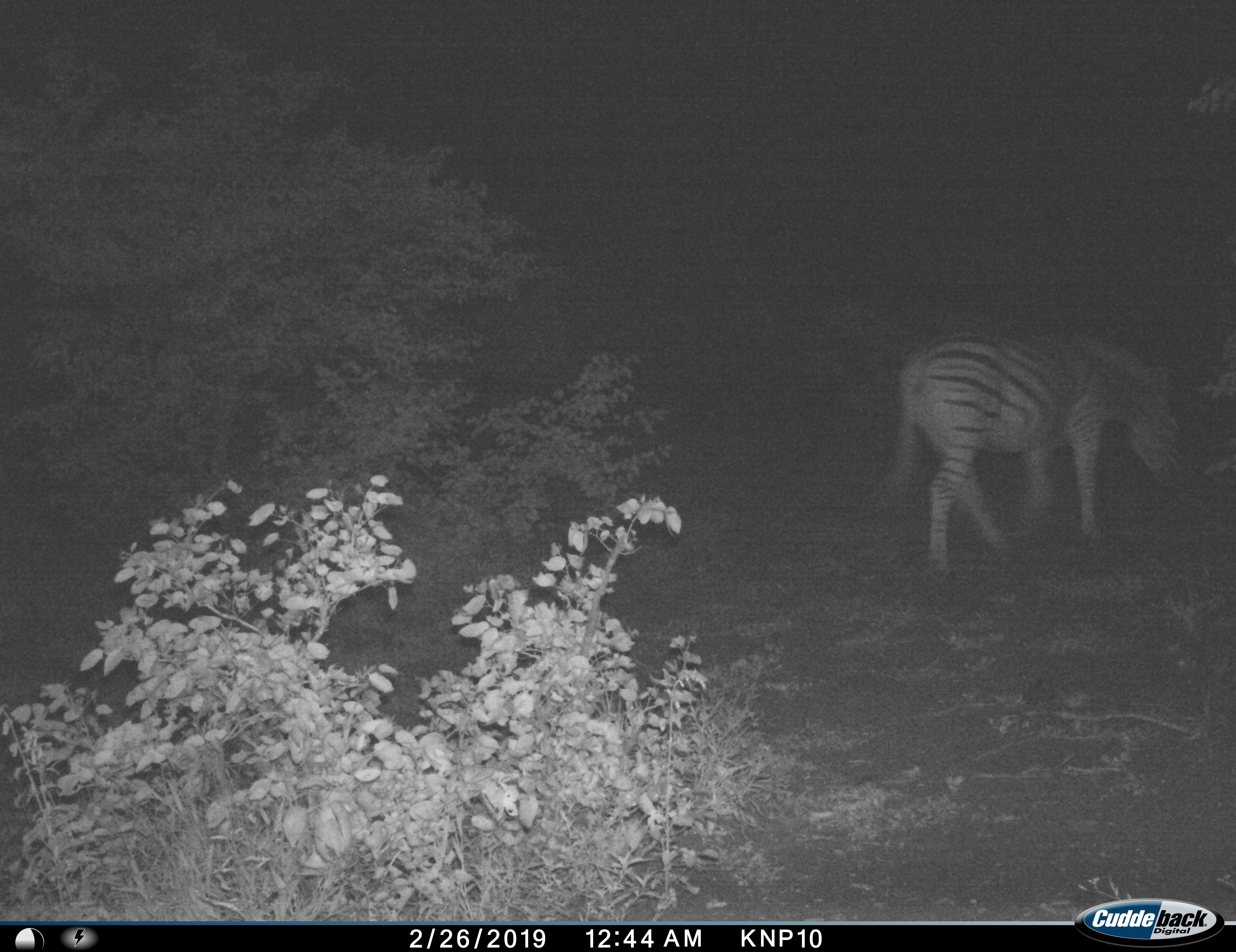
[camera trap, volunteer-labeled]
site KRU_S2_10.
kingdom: Animalia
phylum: Chordata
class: Mammalia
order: Perissodactyla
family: Equidae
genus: Equus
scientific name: Equus quagga burchellii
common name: burchell's zebra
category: zebraburchells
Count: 1.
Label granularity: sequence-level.